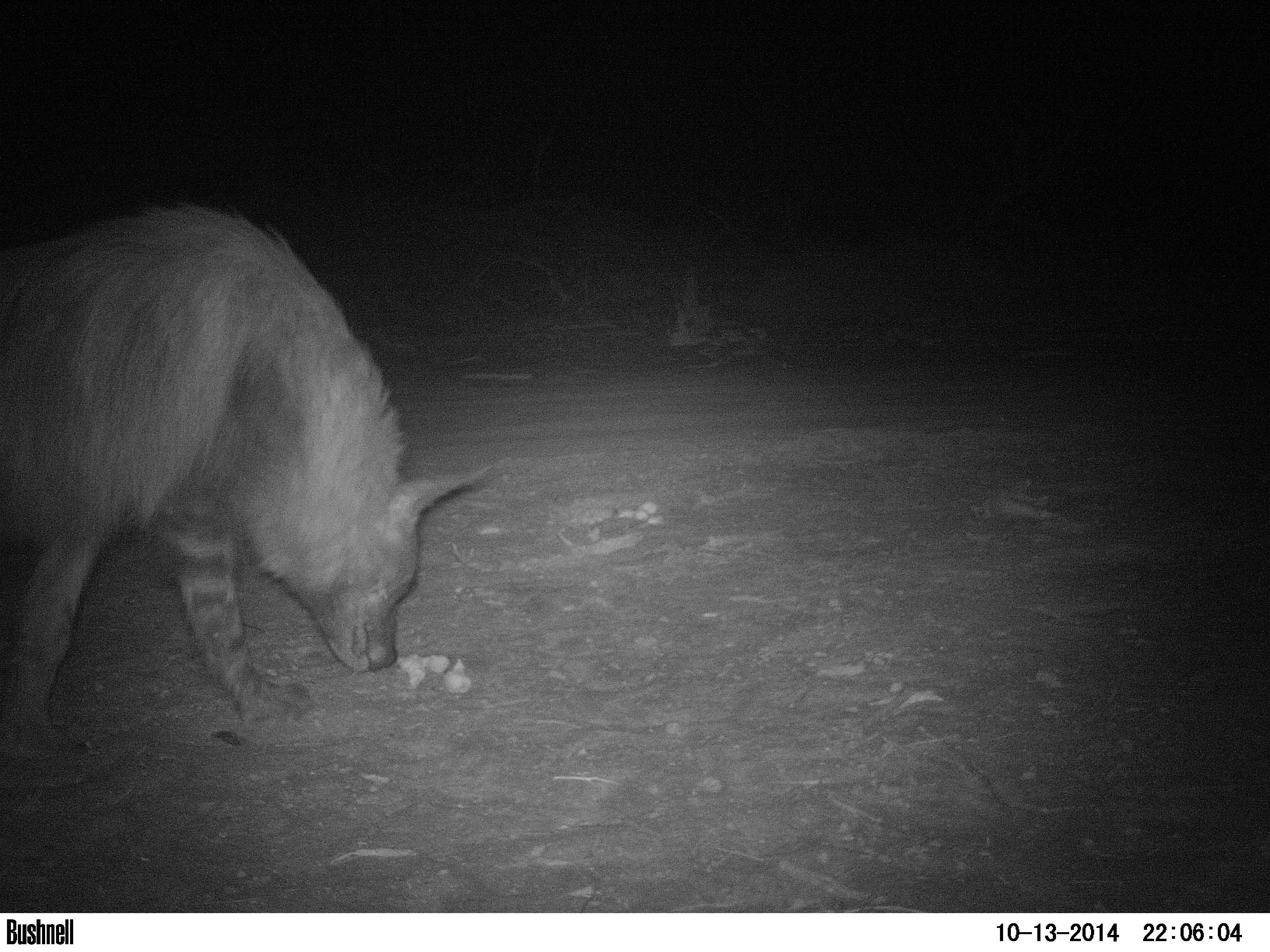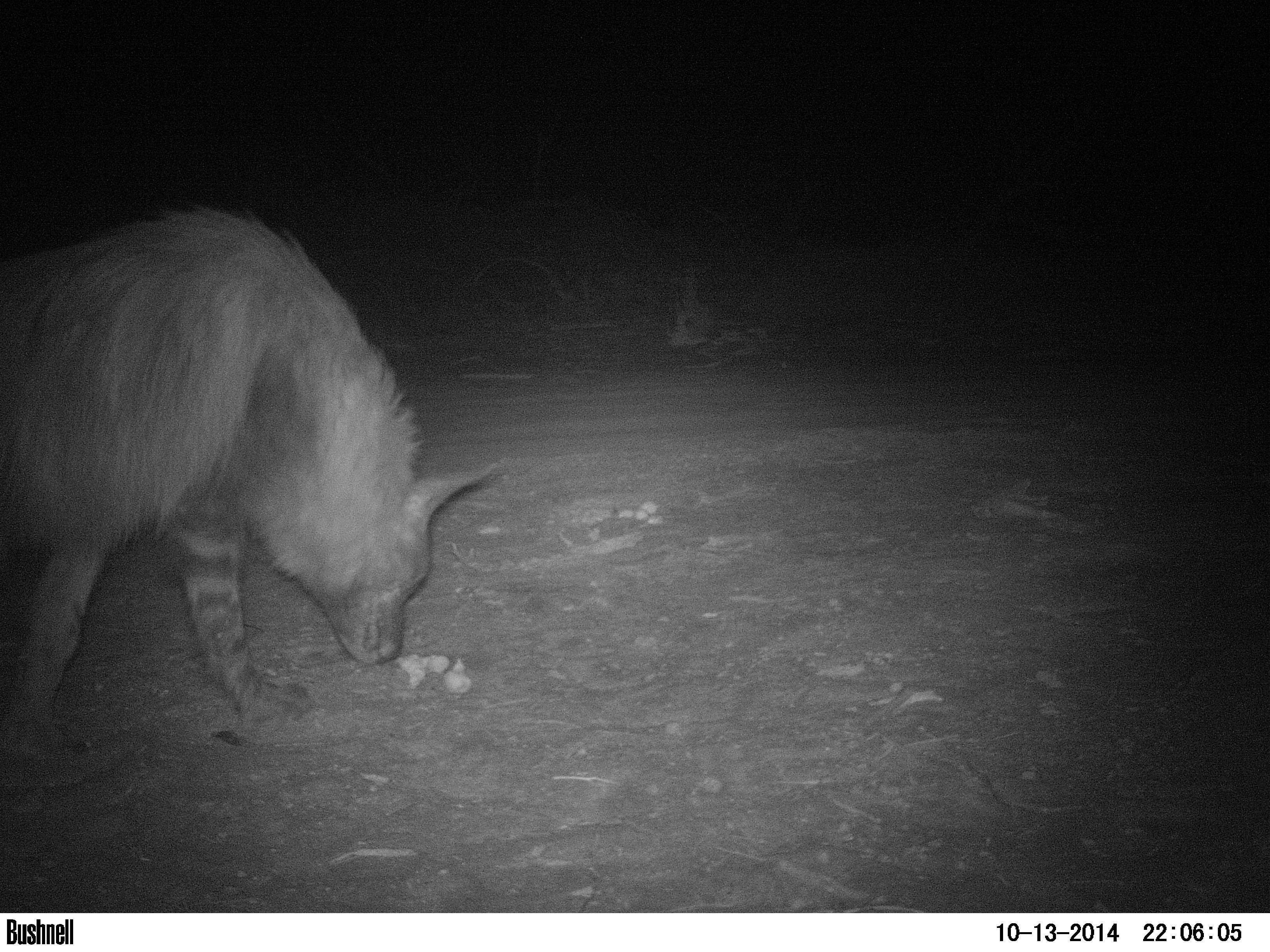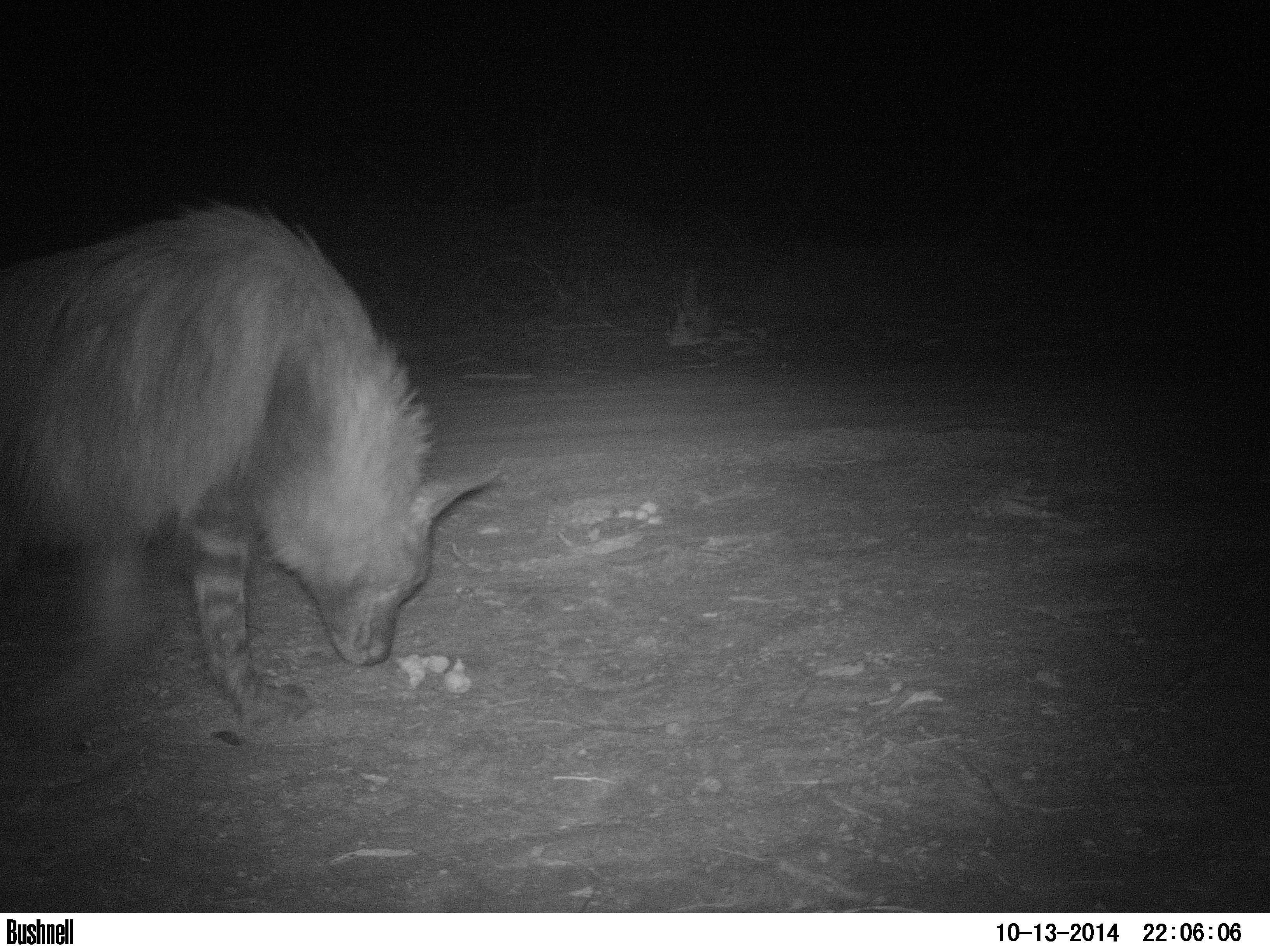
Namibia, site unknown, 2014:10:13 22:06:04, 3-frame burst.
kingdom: Animalia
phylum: Chordata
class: Mammalia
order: Carnivora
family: Hyaenidae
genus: Parahyaena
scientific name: Parahyaena brunnea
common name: brown hyena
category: hyaena brunnea